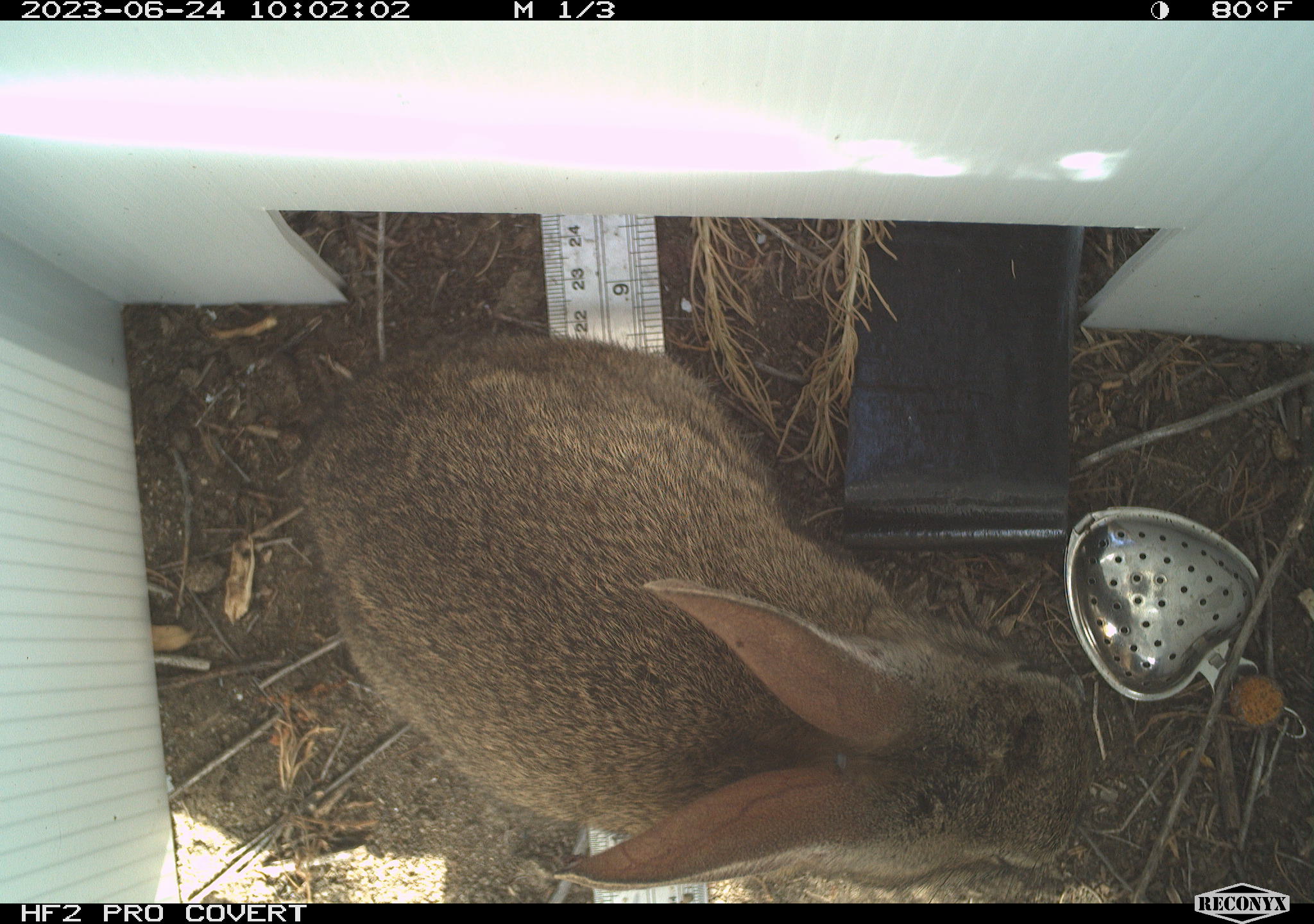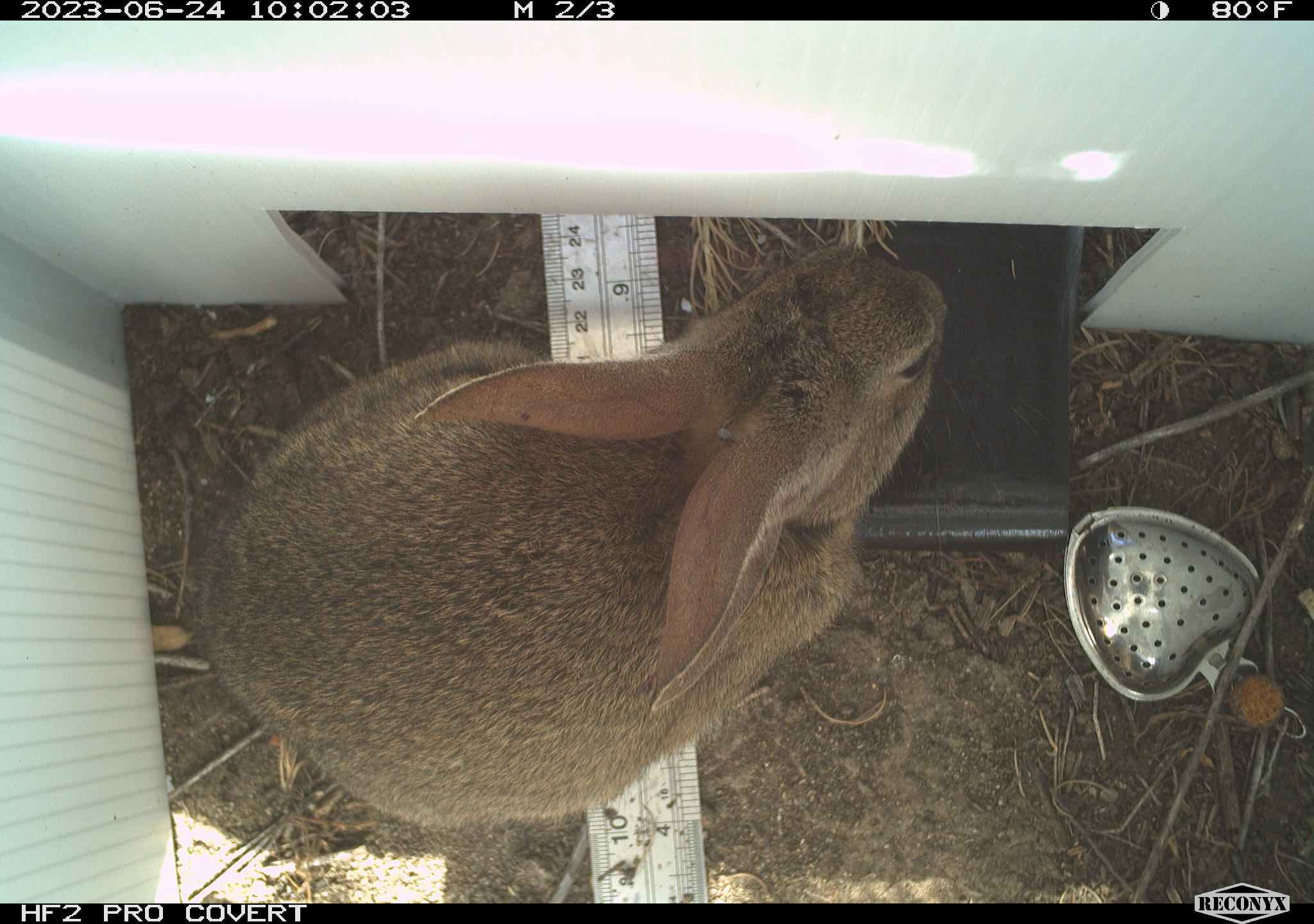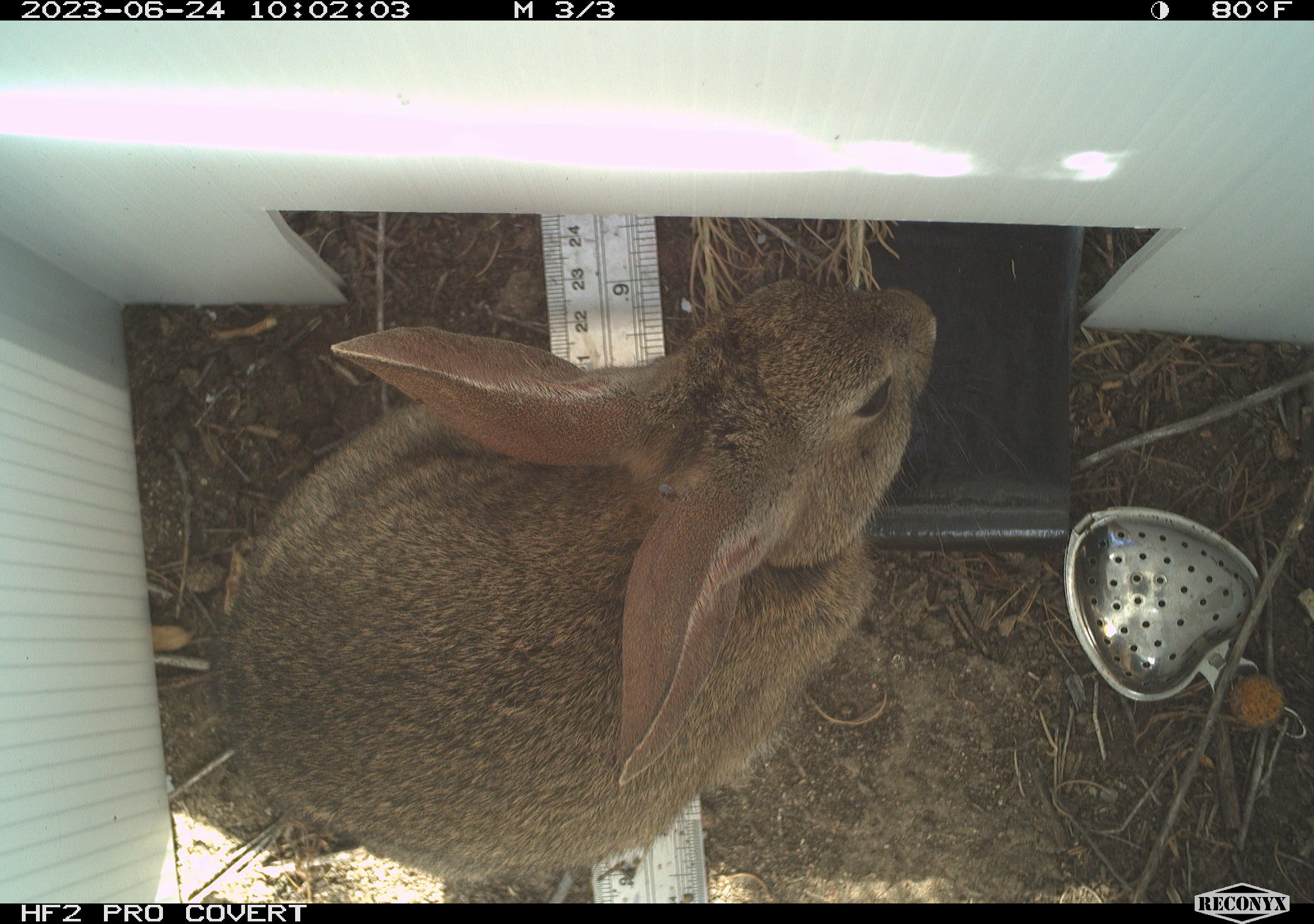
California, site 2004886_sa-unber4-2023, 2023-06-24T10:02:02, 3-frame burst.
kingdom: Animalia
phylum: Chordata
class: Mammalia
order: Lagomorpha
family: Leporidae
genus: Sylvilagus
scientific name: Sylvilagus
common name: cottontail rabbits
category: sylvilagus species